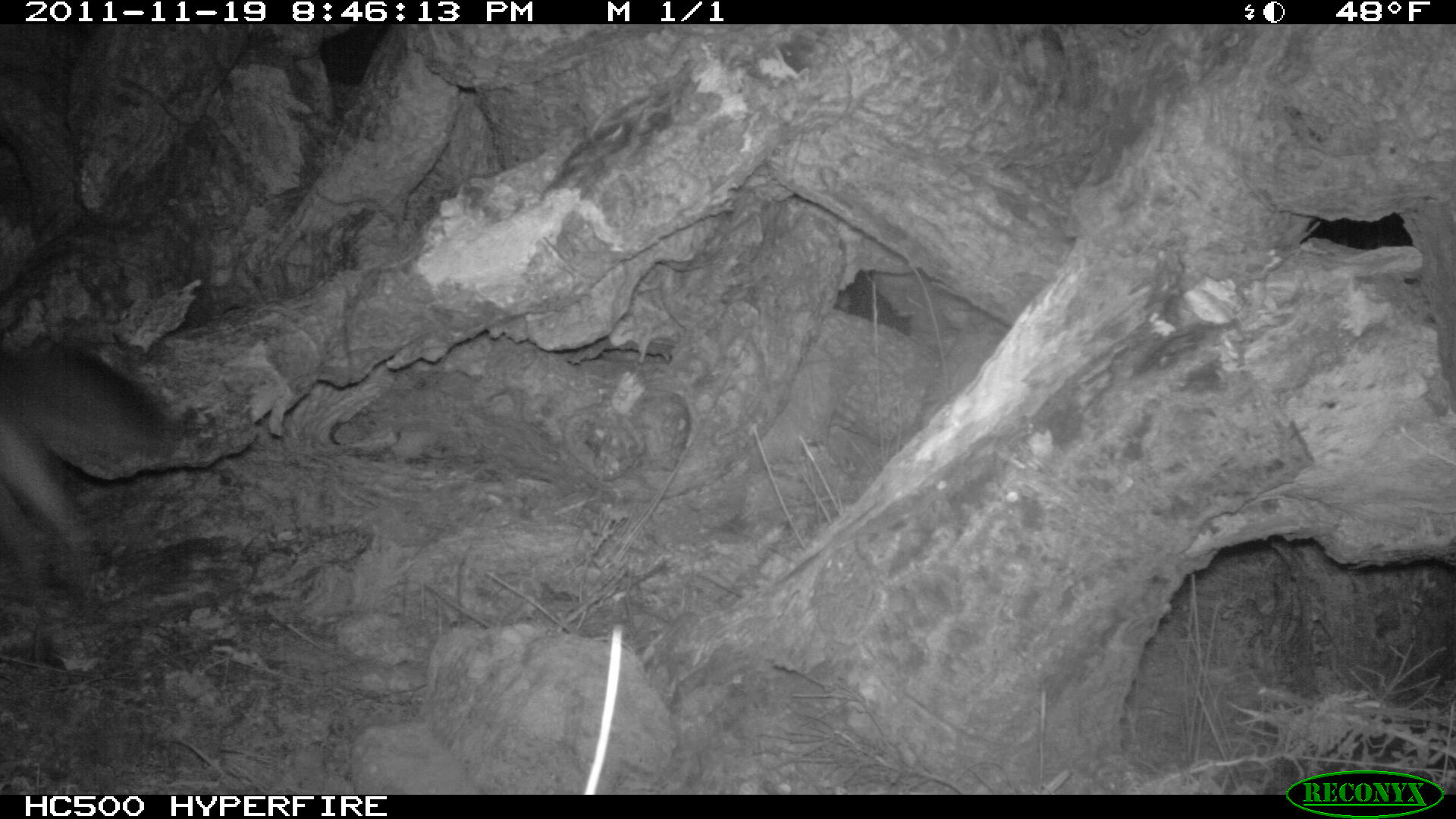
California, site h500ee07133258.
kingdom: Animalia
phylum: Chordata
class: Mammalia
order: Carnivora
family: Canidae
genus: Urocyon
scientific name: Urocyon littoralis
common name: island fox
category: fox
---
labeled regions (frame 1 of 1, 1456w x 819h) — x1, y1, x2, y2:
fox: 0, 337, 181, 634